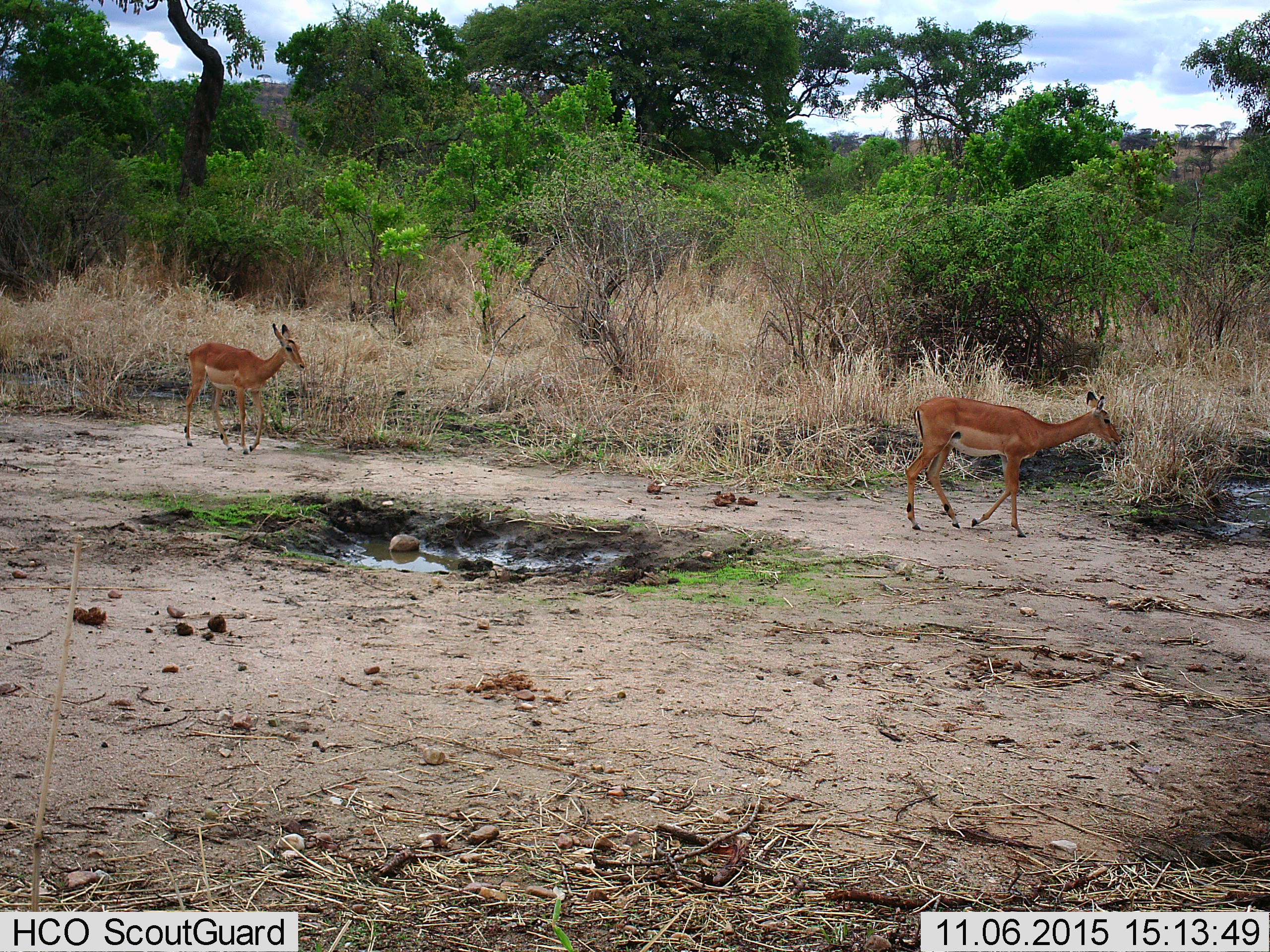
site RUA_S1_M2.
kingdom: Animalia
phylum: Chordata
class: Mammalia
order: Artiodactyla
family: Bovidae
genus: Aepyceros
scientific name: Aepyceros melampus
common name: impala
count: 2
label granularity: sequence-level